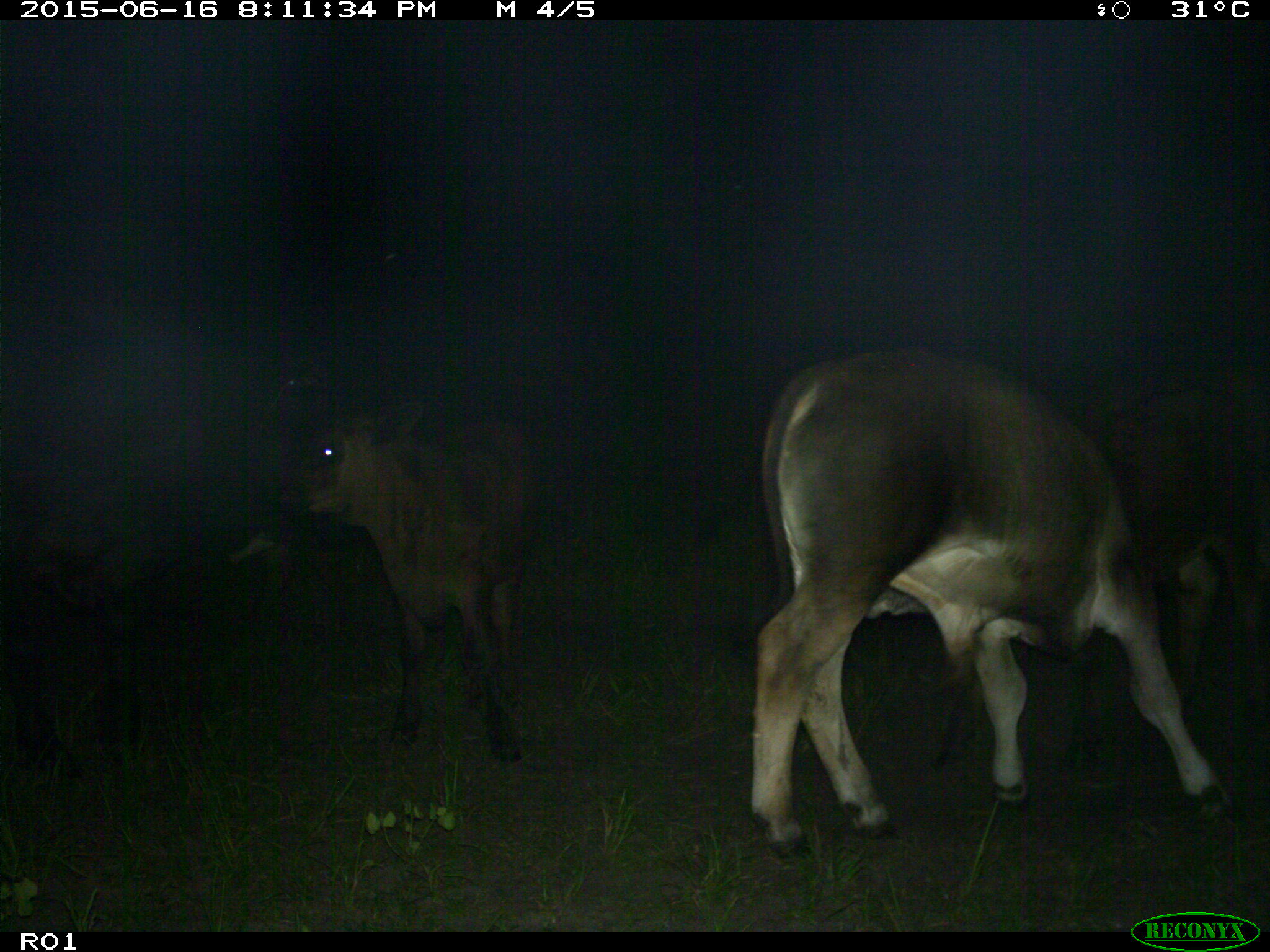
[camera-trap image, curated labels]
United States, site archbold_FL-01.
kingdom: Animalia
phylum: Chordata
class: Mammalia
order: Artiodactyla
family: Bovidae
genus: Bos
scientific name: Bos taurus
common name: domestic cow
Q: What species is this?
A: Bos taurus (domestic cow).